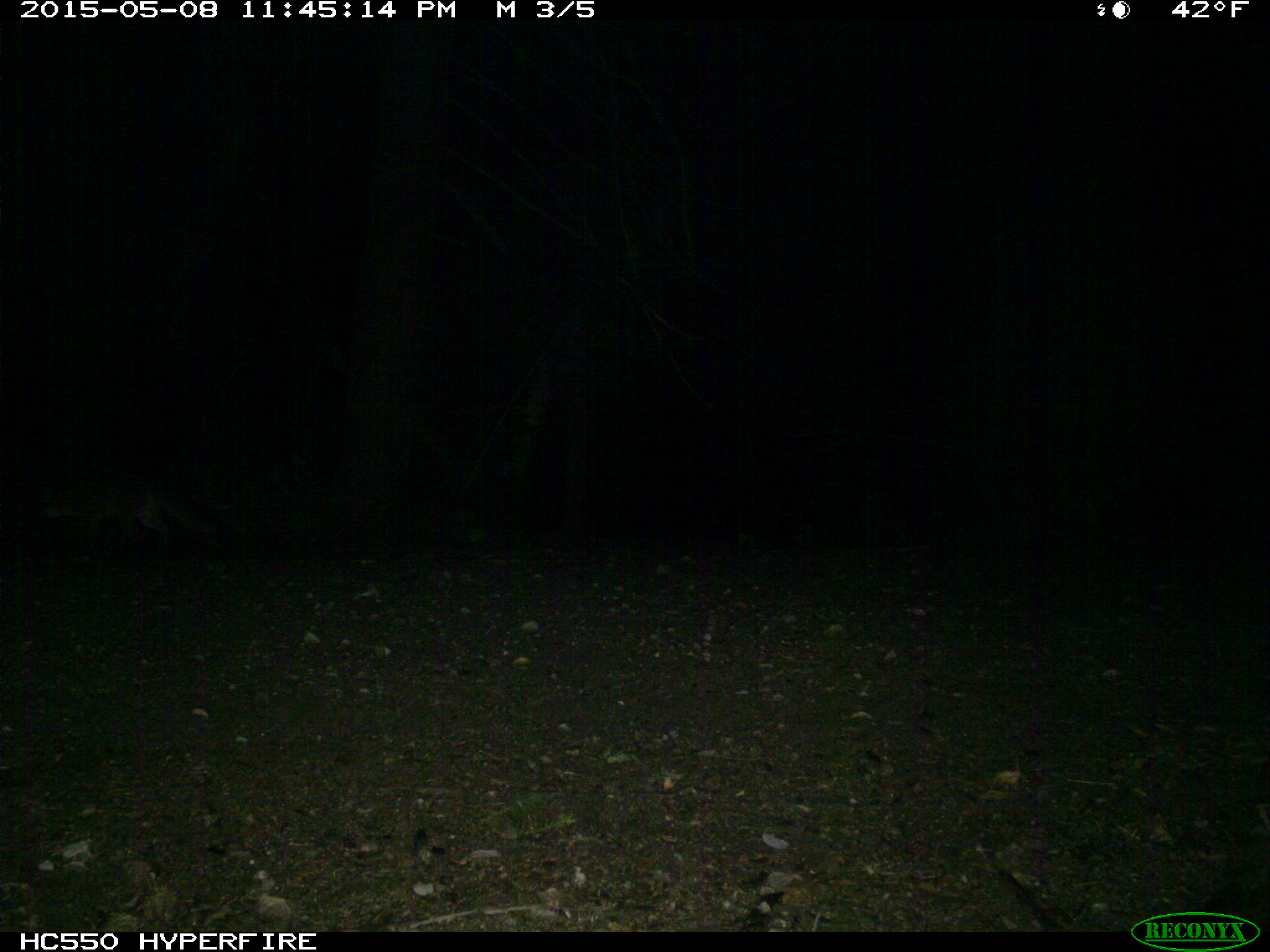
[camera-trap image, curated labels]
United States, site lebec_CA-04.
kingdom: Animalia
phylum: Chordata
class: Mammalia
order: Carnivora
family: Canidae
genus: Urocyon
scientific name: Urocyon cinereoargenteus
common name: gray fox